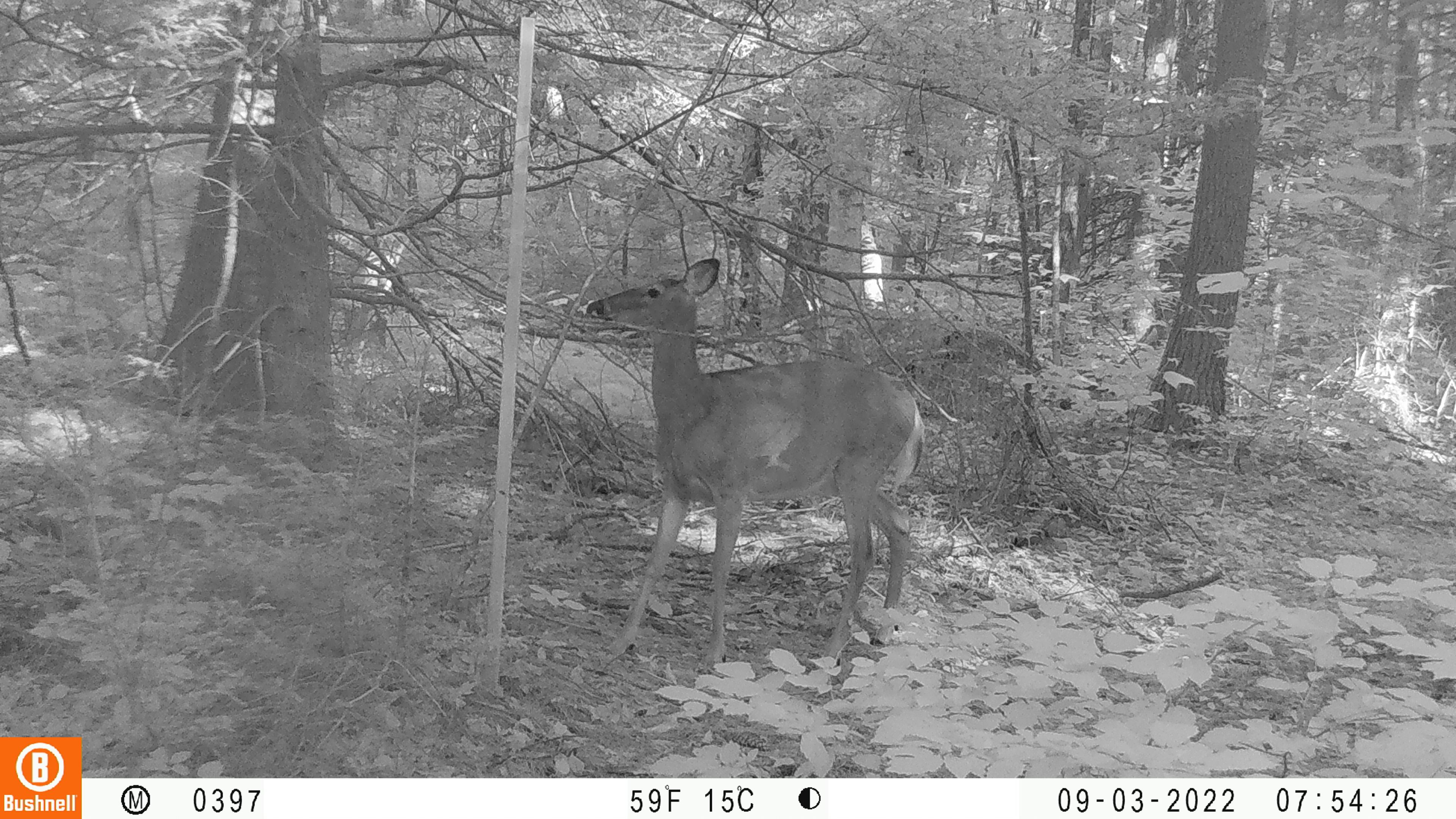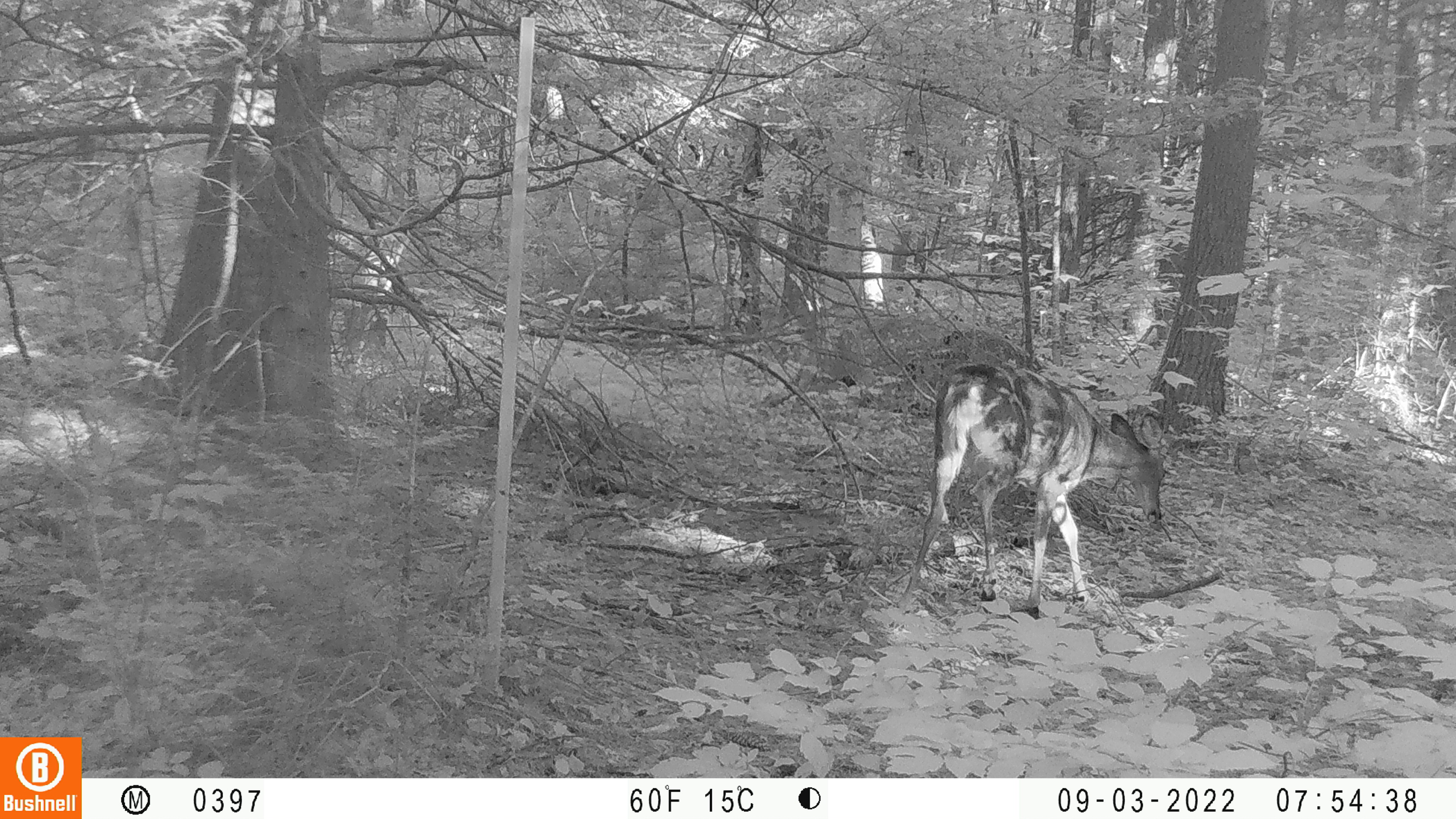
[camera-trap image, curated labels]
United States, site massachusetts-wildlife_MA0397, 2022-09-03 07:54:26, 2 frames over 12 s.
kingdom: Animalia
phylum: Chordata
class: Mammalia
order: Artiodactyla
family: Cervidae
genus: Odocoileus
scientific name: Odocoileus virginianus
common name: white-tailed deer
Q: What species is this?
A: White-tailed deer (Odocoileus virginianus).